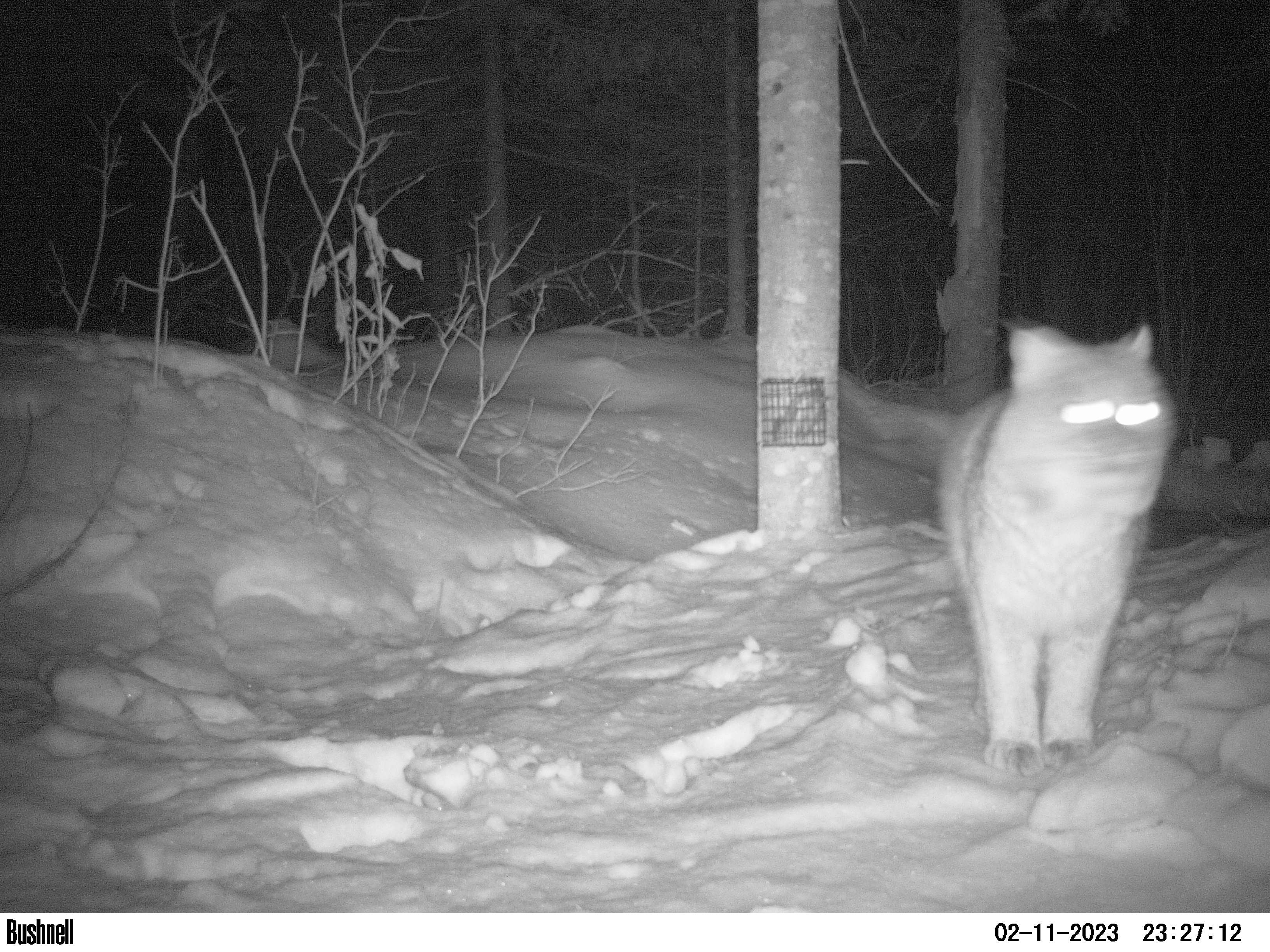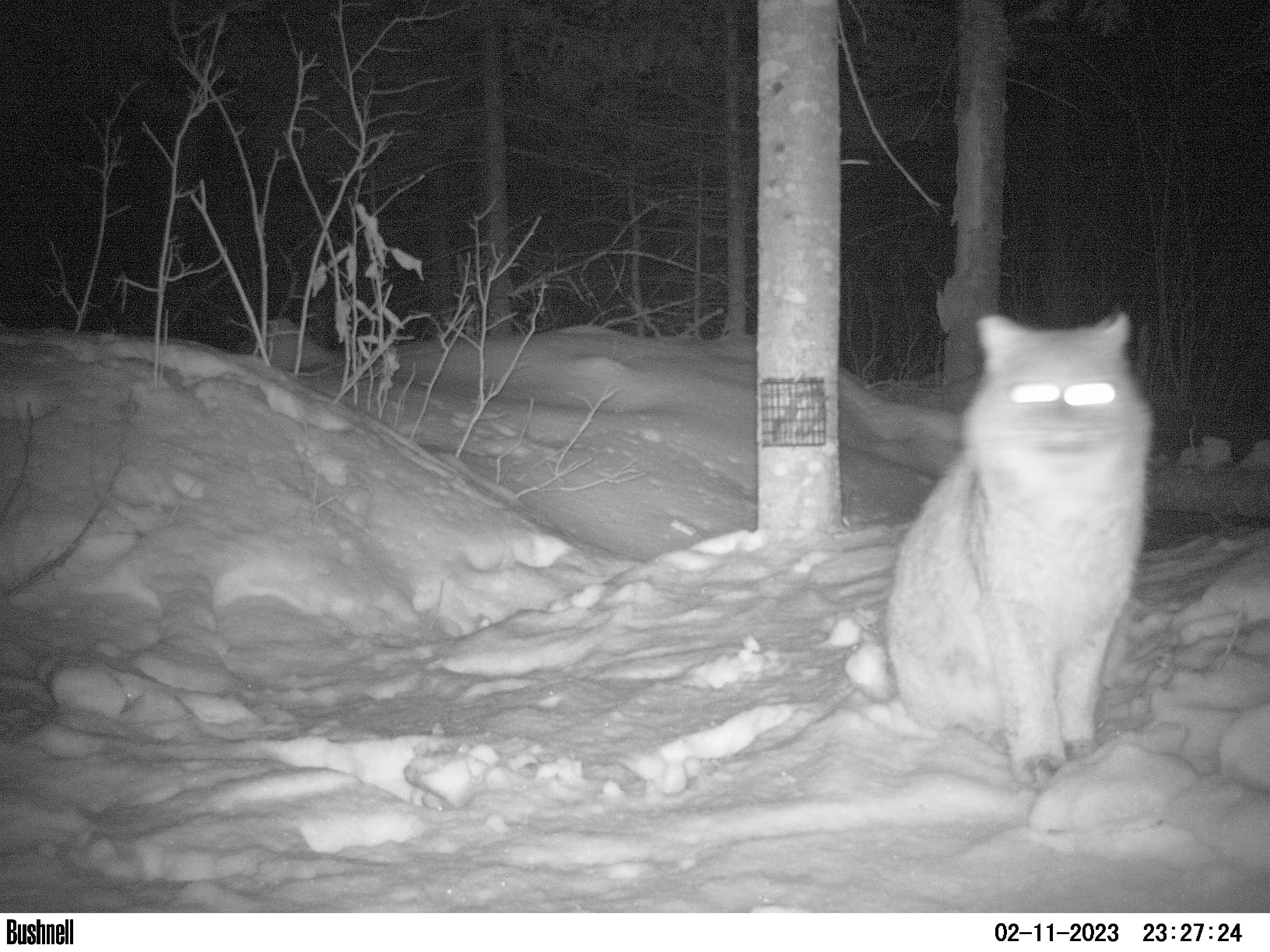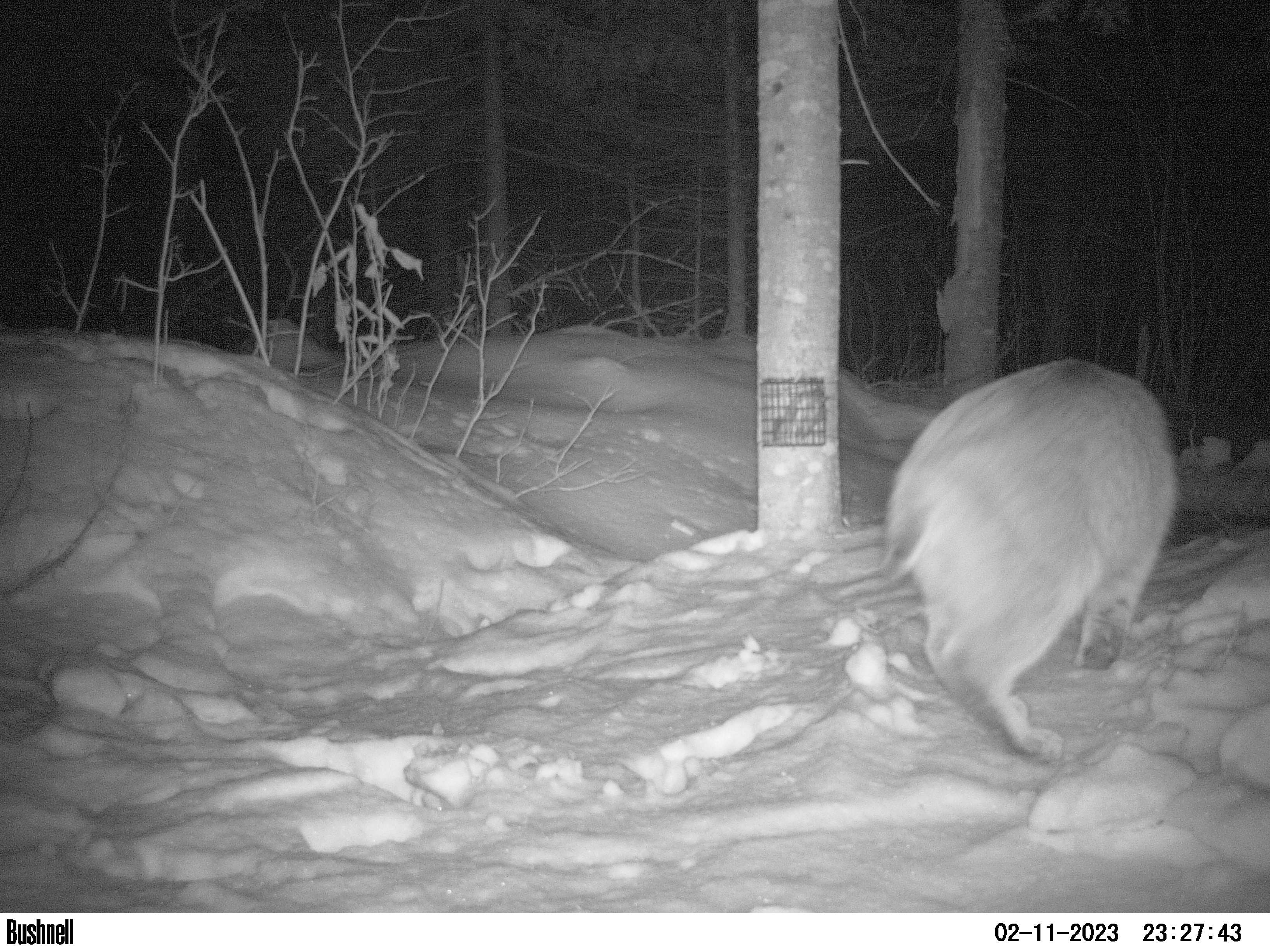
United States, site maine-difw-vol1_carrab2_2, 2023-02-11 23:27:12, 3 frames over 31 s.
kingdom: Animalia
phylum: Chordata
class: Mammalia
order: Carnivora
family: Felidae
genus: Lynx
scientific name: Lynx rufus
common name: bobcat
Bobcat (Lynx rufus).